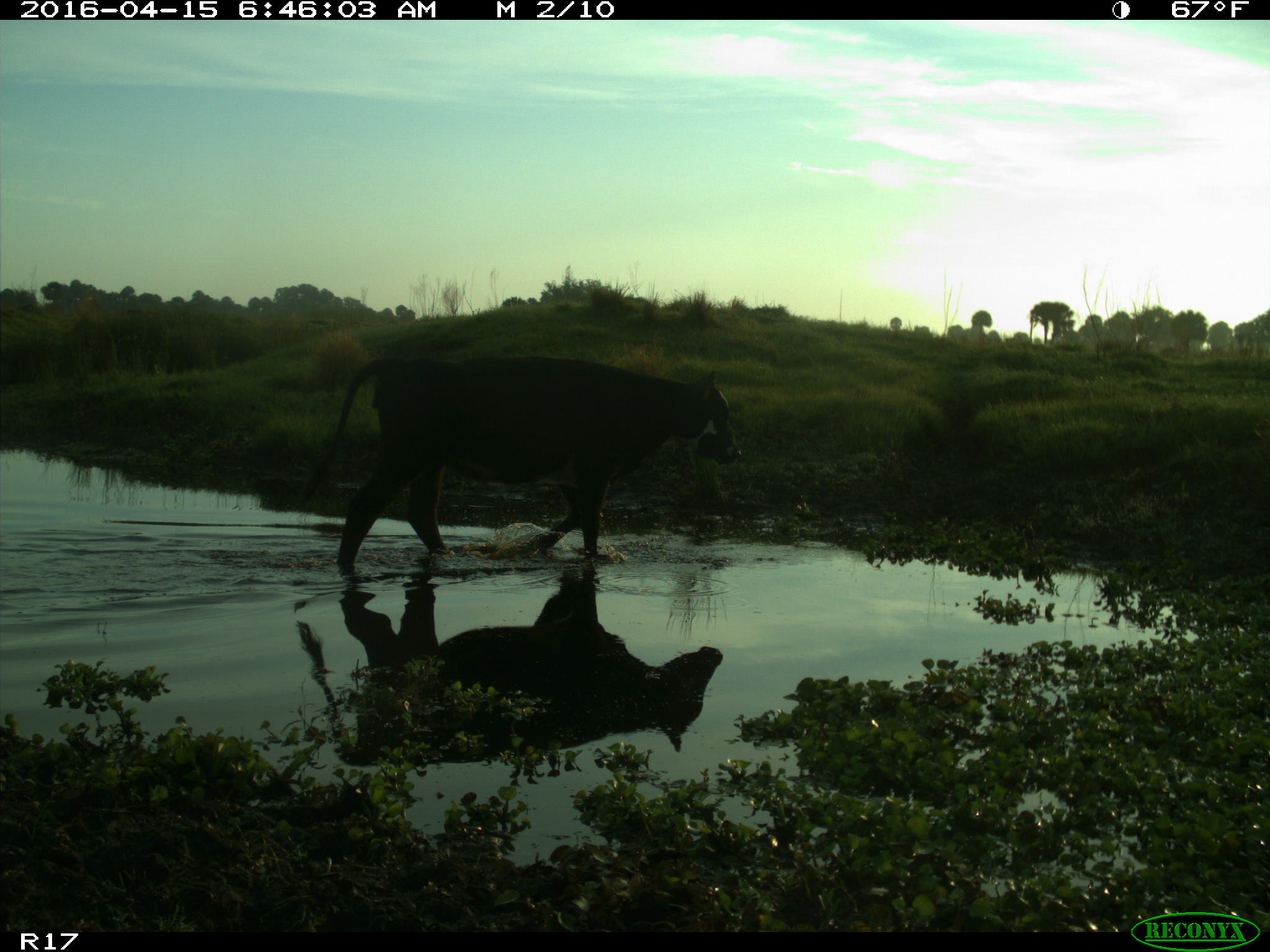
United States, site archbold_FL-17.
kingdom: Animalia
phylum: Chordata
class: Mammalia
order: Artiodactyla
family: Bovidae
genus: Bos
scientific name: Bos taurus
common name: domestic cow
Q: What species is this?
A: Bos taurus (domestic cow).